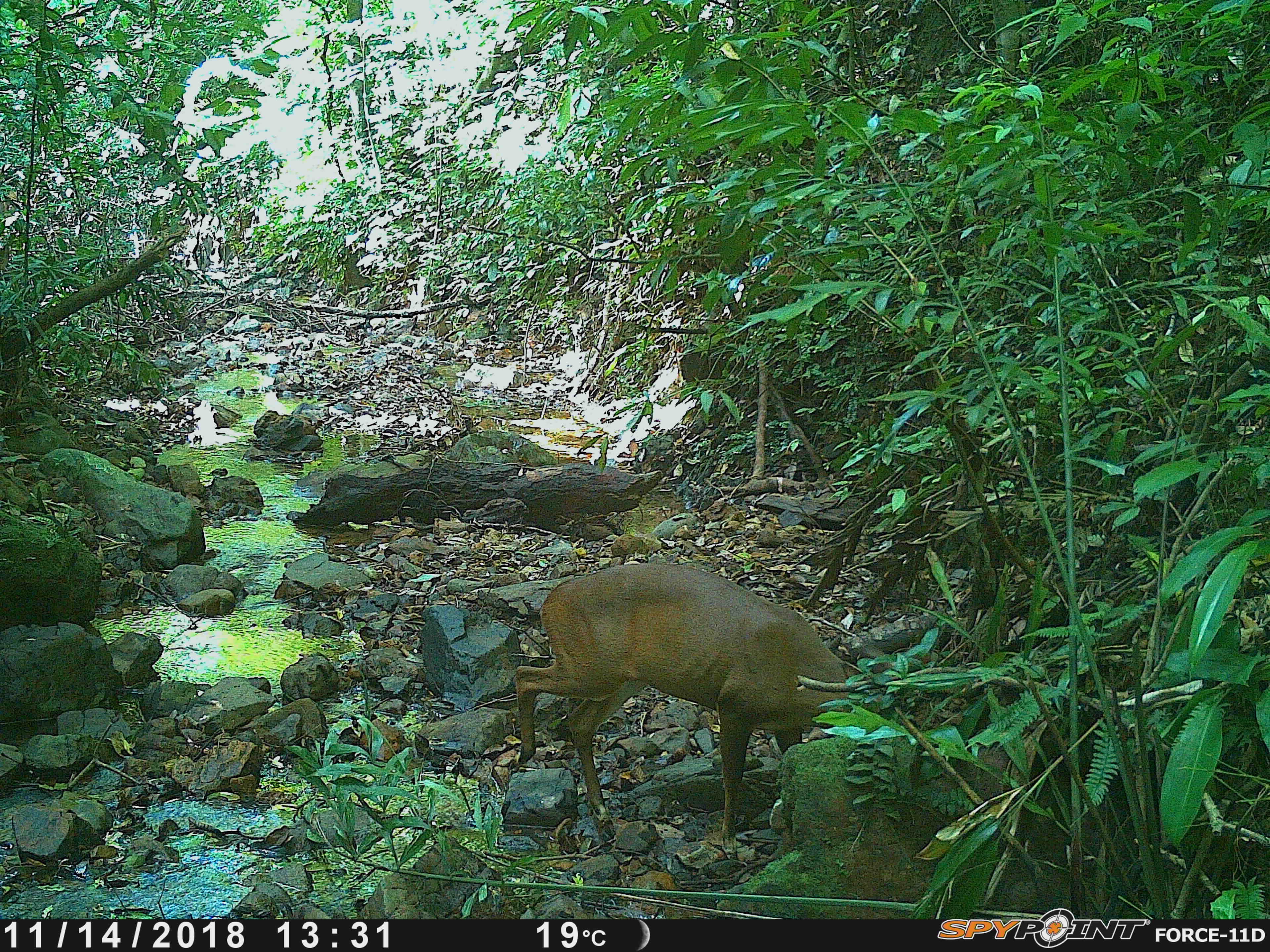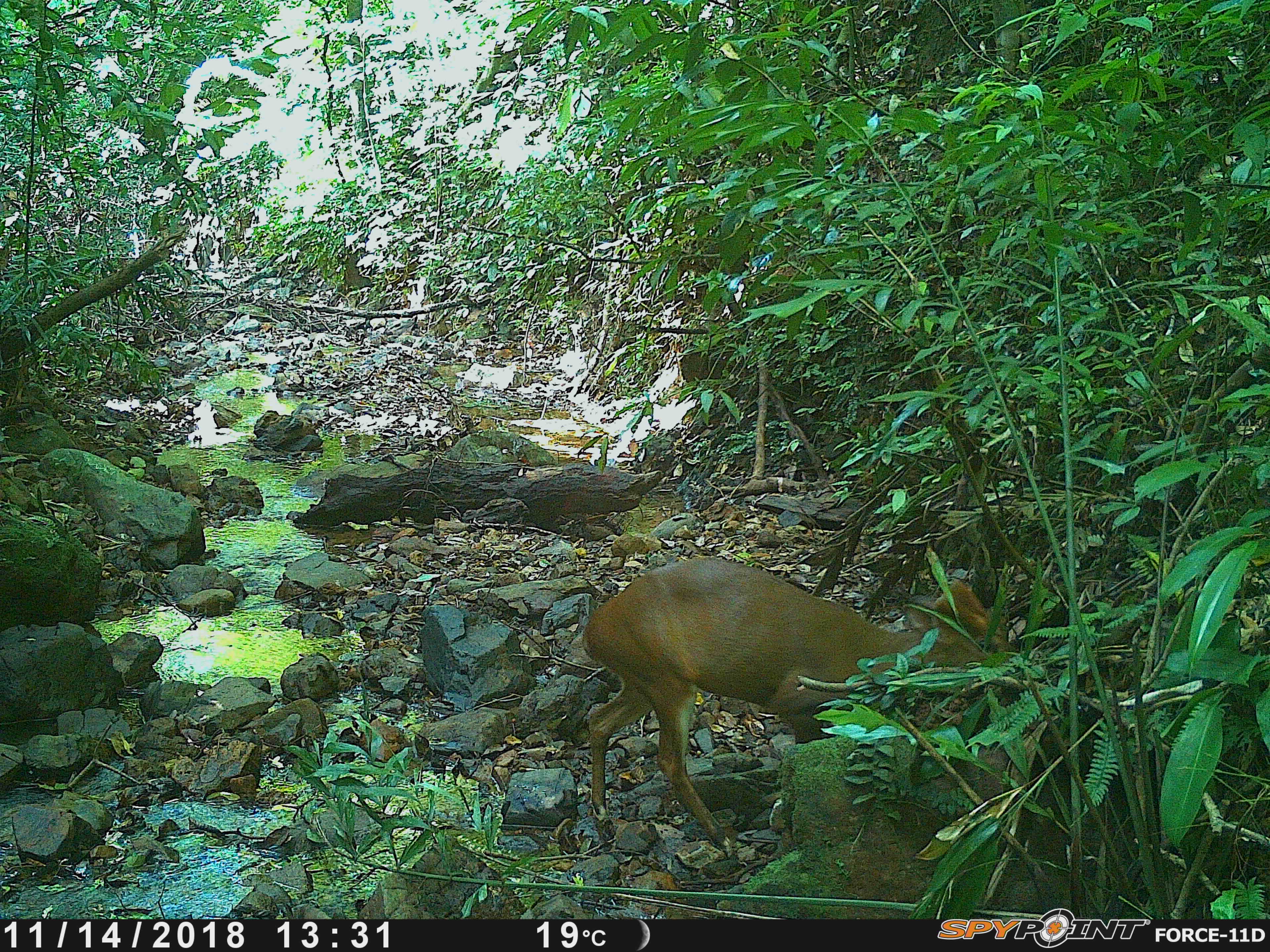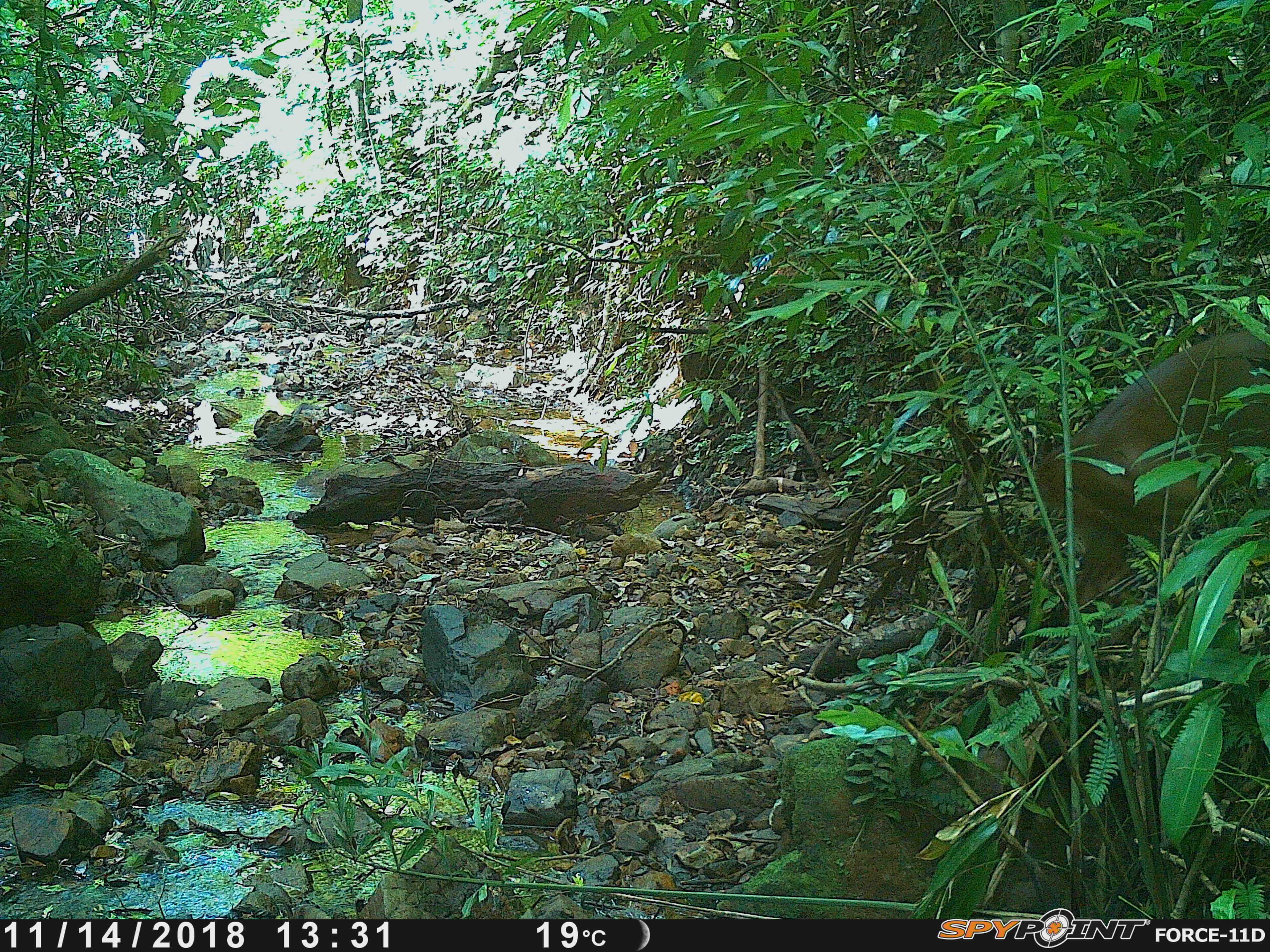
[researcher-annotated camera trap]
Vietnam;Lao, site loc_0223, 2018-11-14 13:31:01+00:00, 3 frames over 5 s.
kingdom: Animalia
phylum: Chordata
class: Mammalia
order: Artiodactyla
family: Cervidae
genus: Muntiacus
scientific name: Muntiacus vuquangensis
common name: large-antlered muntjac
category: large antlered muntjac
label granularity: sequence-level